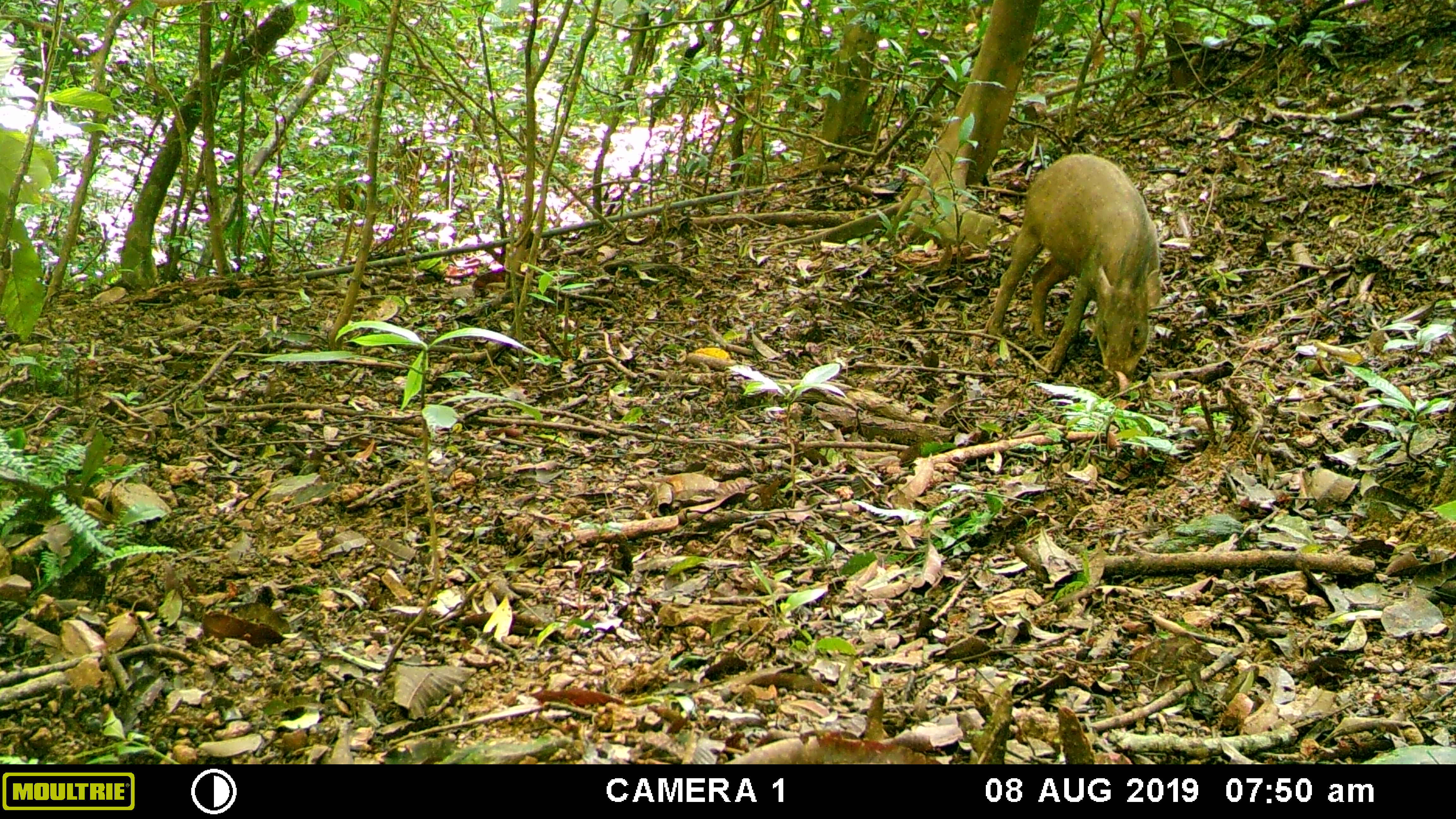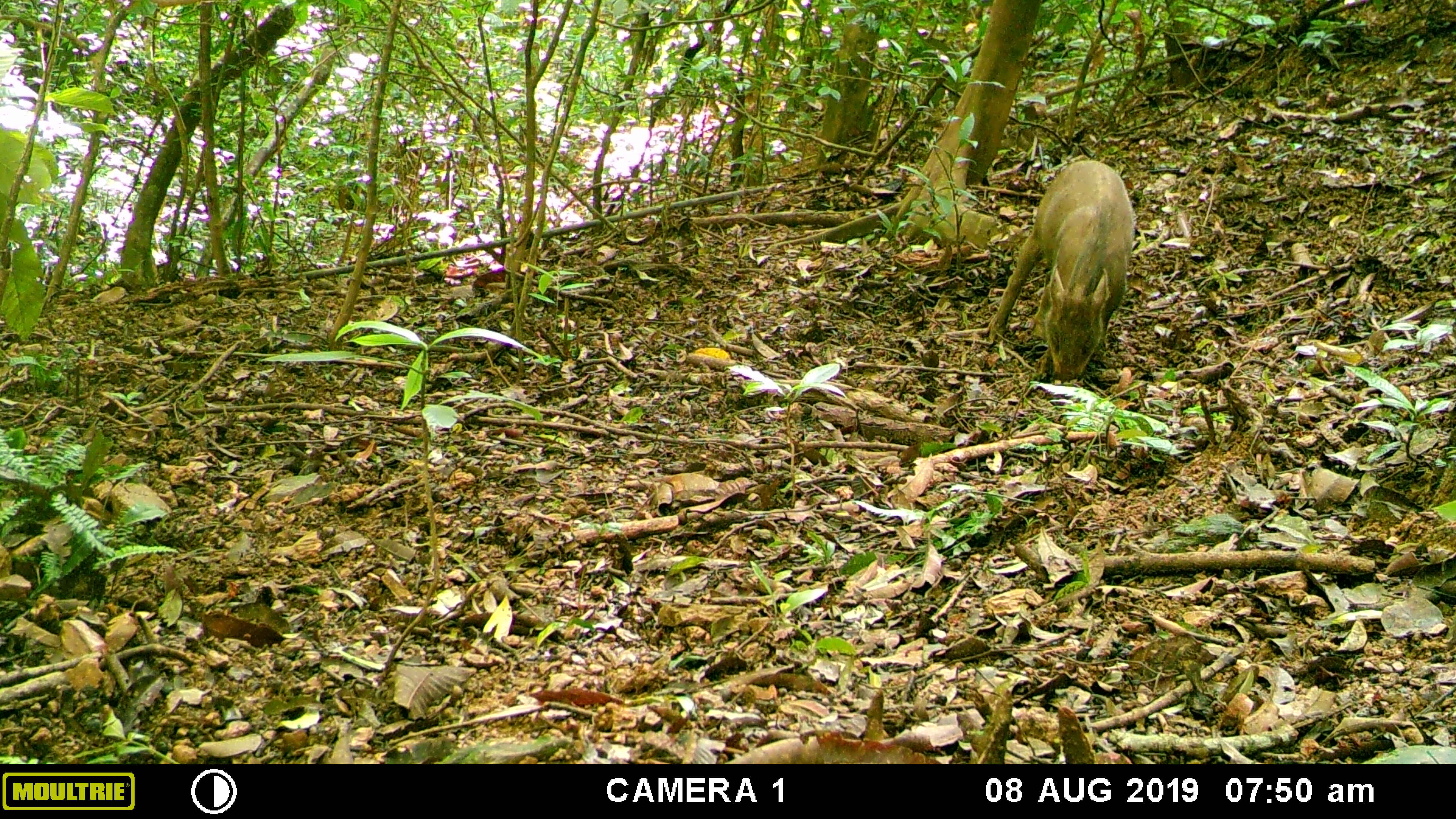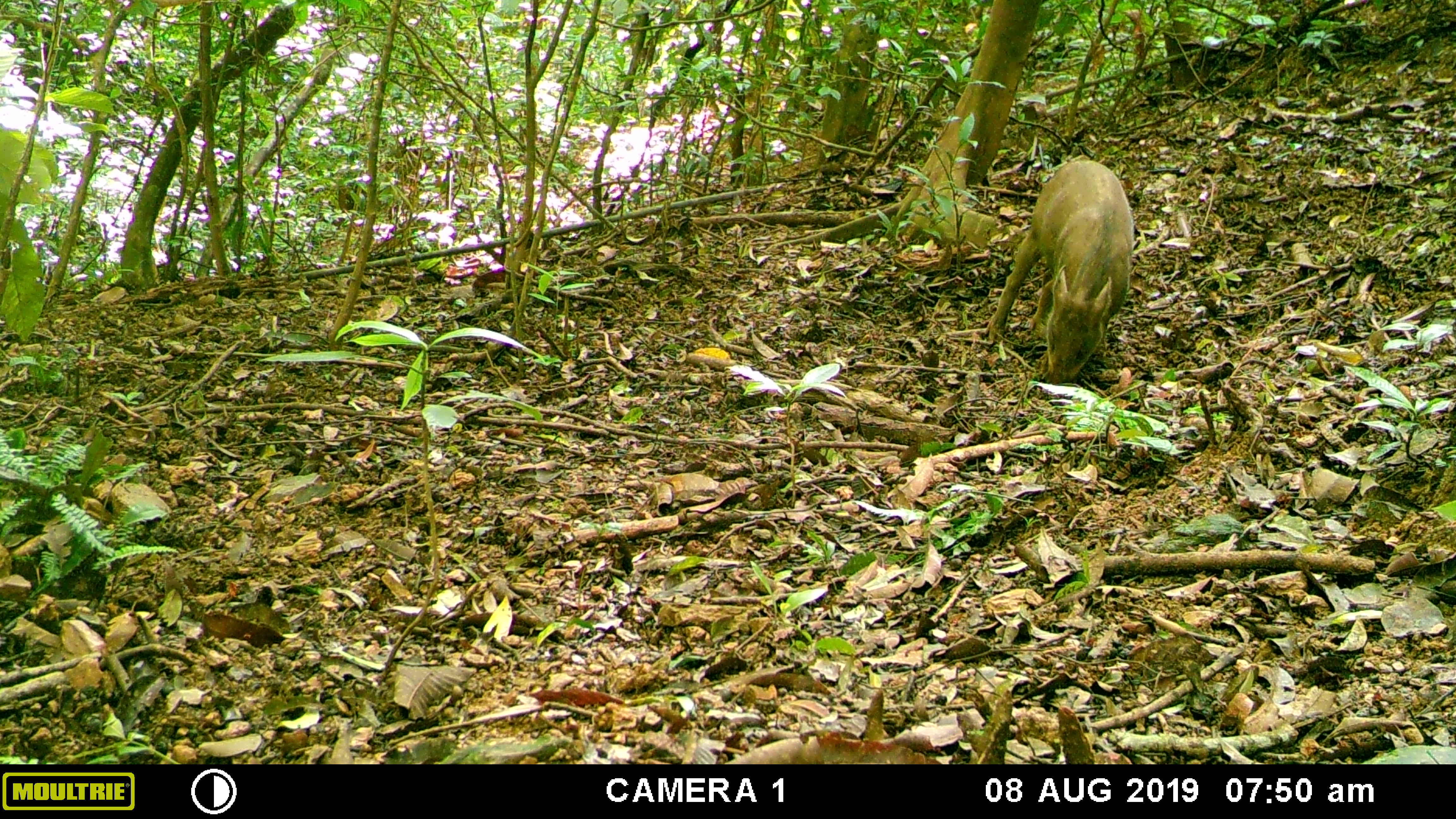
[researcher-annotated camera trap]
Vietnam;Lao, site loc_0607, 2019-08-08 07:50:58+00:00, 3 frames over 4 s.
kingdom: Animalia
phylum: Chordata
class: Mammalia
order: Artiodactyla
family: Suidae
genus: Sus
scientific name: Sus scrofa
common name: eurasian wild pig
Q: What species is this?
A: Eurasian wild pig (Sus scrofa).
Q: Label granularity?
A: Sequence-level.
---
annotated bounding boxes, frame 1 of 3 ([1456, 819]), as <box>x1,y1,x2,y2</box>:
eurasian wild pig: <box>982,152,1162,382</box>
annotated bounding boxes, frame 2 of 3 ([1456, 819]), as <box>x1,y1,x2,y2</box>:
eurasian wild pig: <box>986,158,1136,386</box>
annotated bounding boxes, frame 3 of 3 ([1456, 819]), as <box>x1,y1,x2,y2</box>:
eurasian wild pig: <box>984,154,1135,388</box>